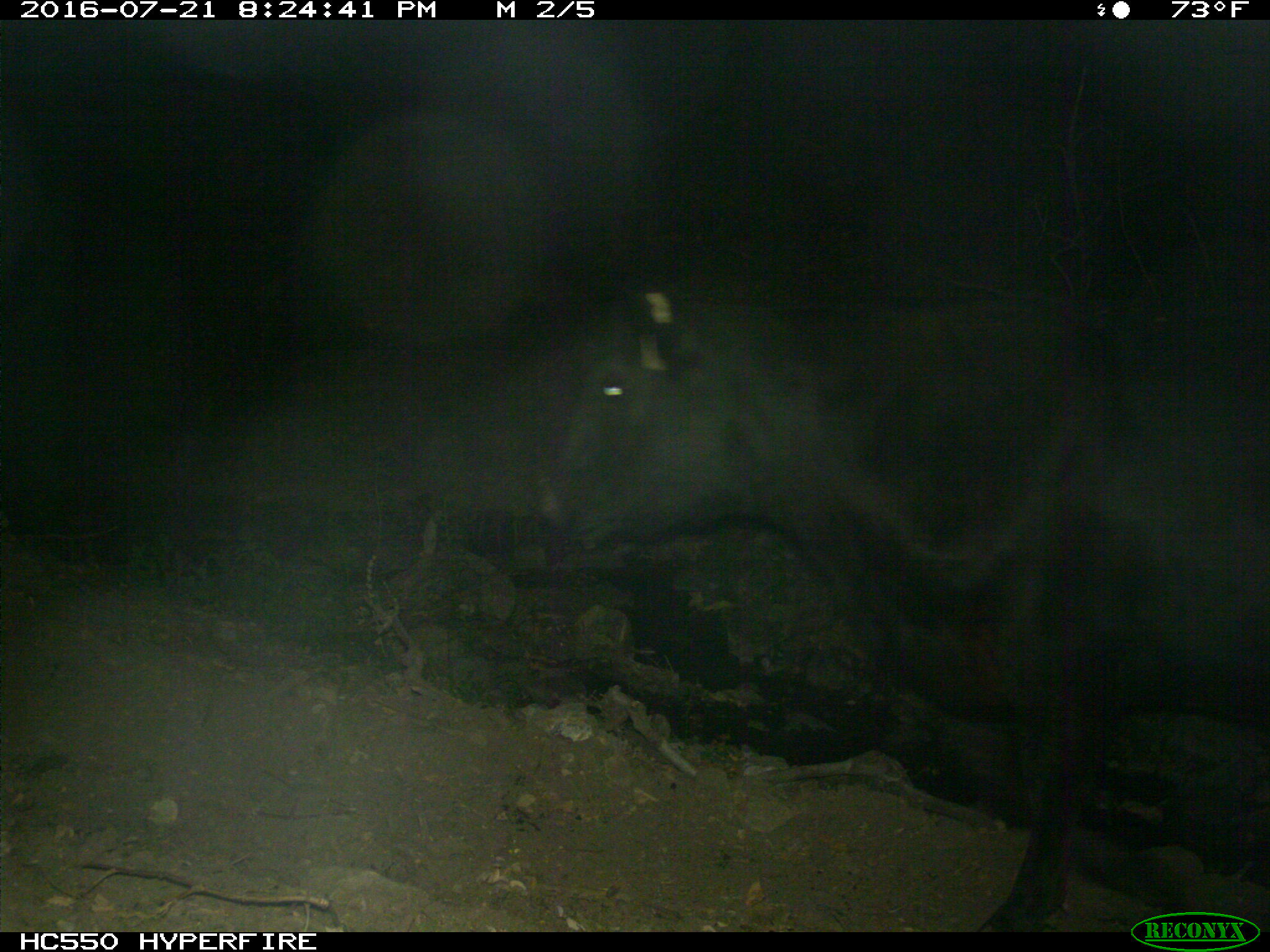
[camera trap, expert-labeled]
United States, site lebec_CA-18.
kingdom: Animalia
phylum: Chordata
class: Mammalia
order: Artiodactyla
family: Bovidae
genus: Bos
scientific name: Bos taurus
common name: domestic cow